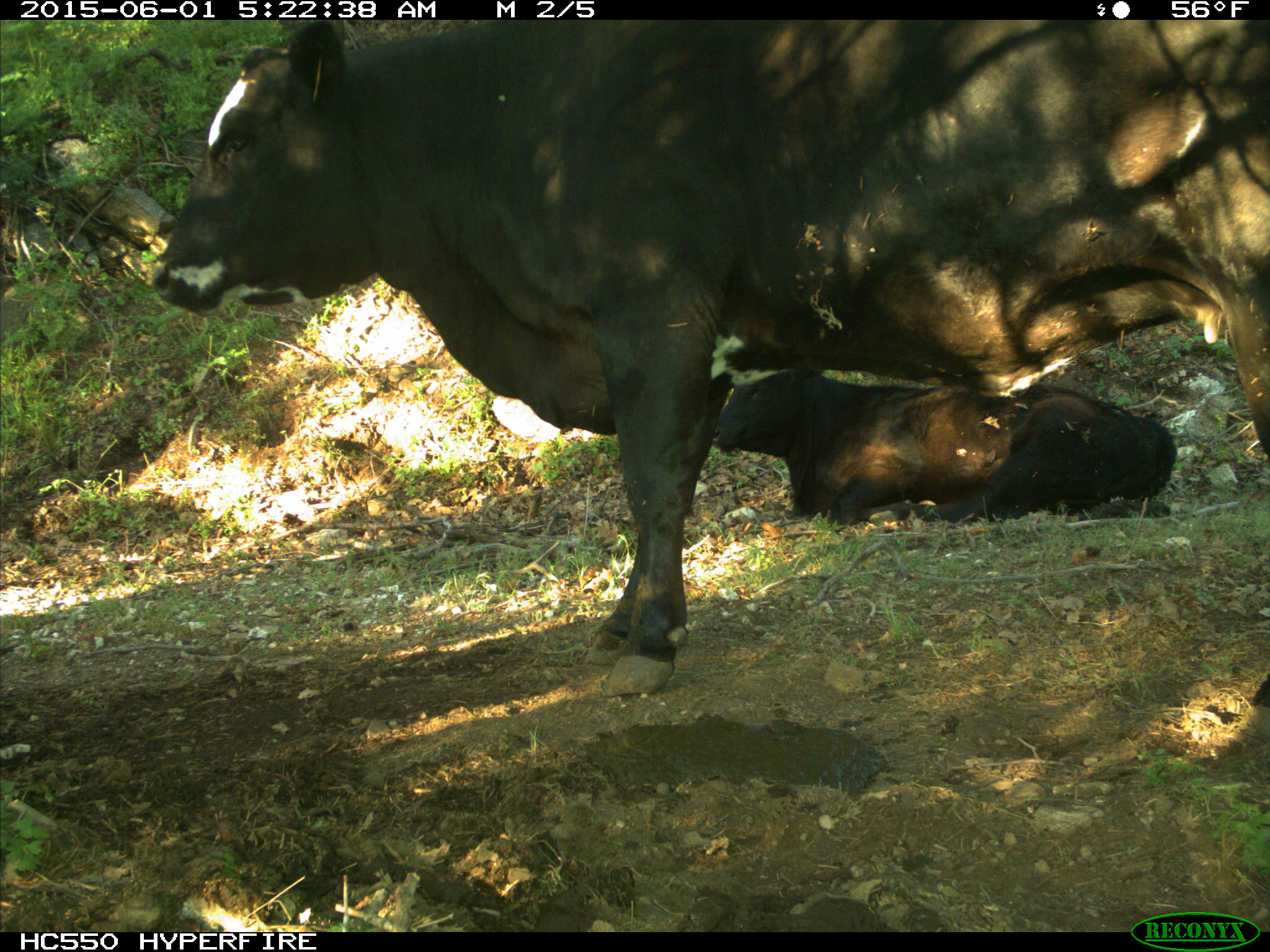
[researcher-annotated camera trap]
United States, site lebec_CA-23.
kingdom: Animalia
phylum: Chordata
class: Mammalia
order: Artiodactyla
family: Bovidae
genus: Bos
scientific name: Bos taurus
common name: domestic cow